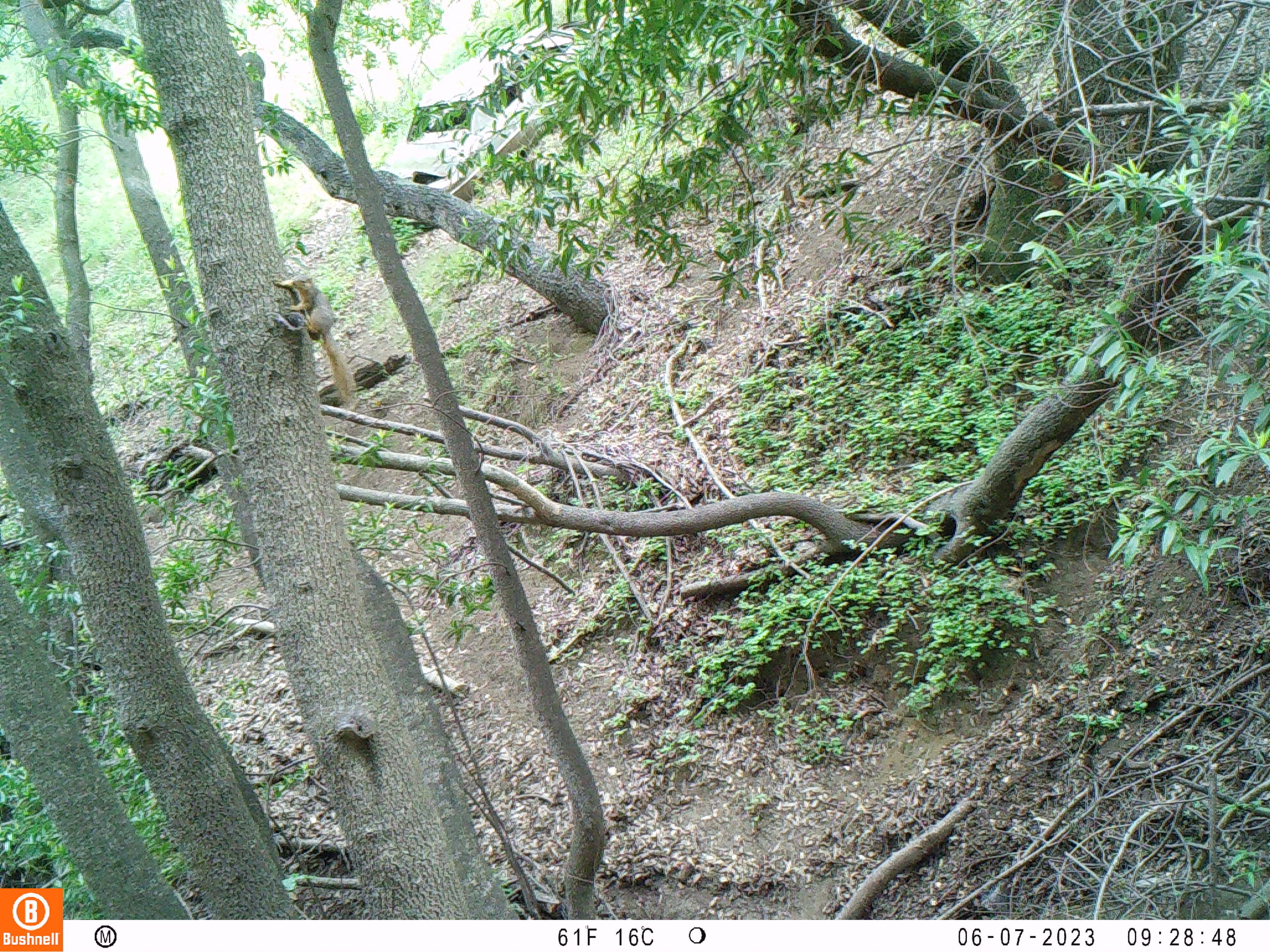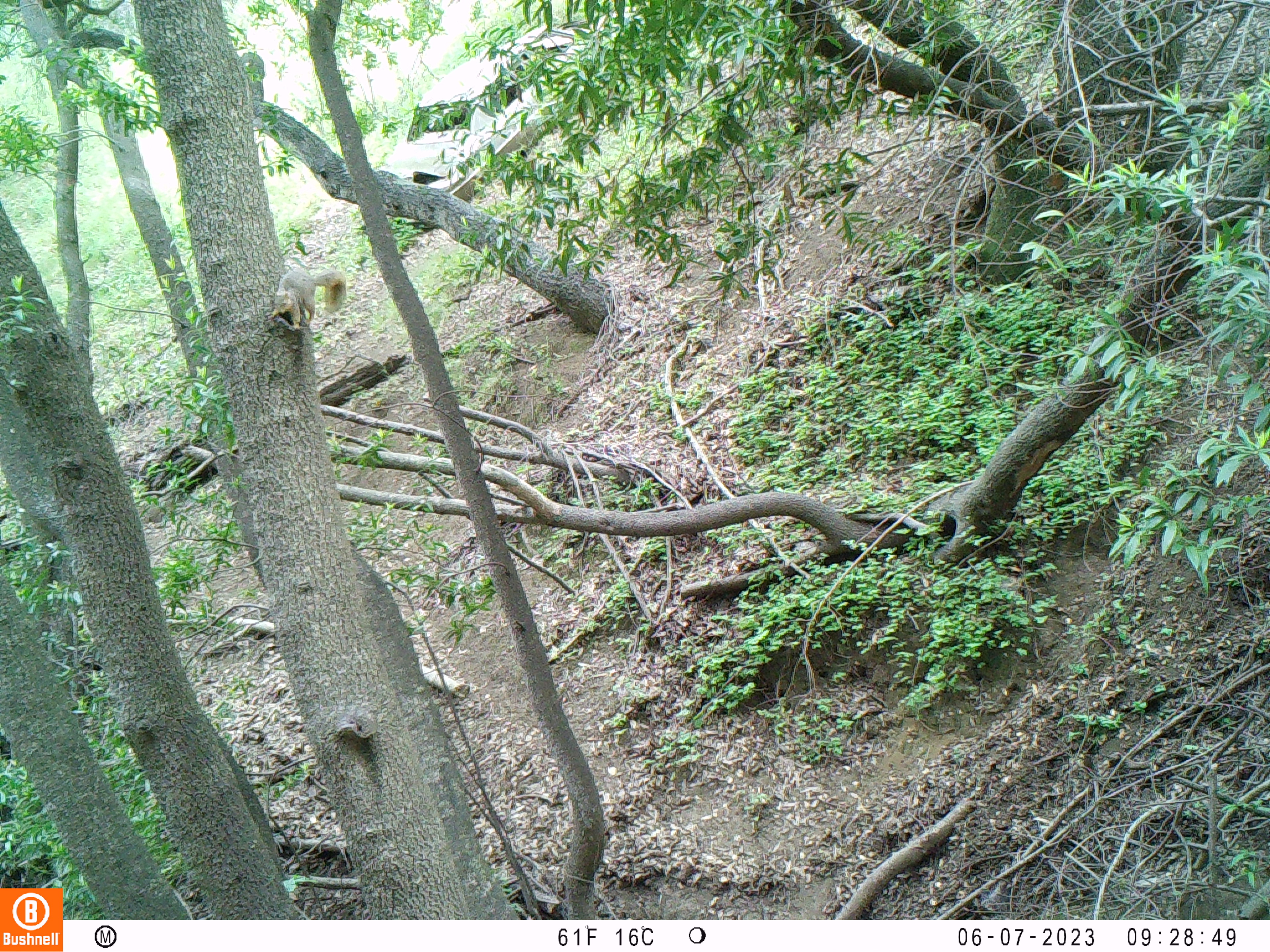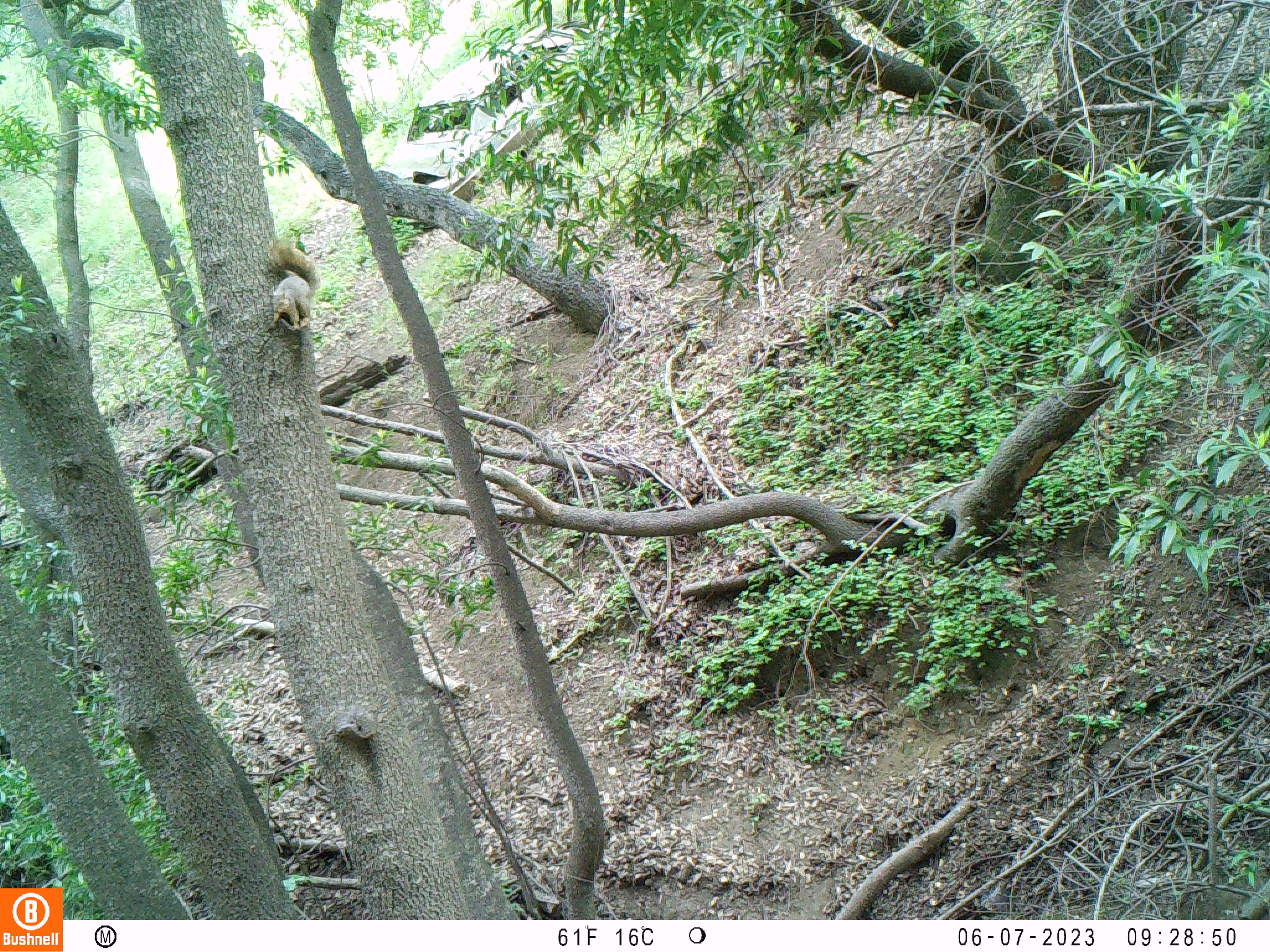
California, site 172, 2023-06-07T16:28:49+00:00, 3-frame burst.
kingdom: Animalia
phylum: Chordata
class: Mammalia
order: Rodentia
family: Sciuridae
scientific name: Sciuridae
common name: squirrel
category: unknown squirrel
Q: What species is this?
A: Unknown squirrel (squirrel) (Sciuridae).